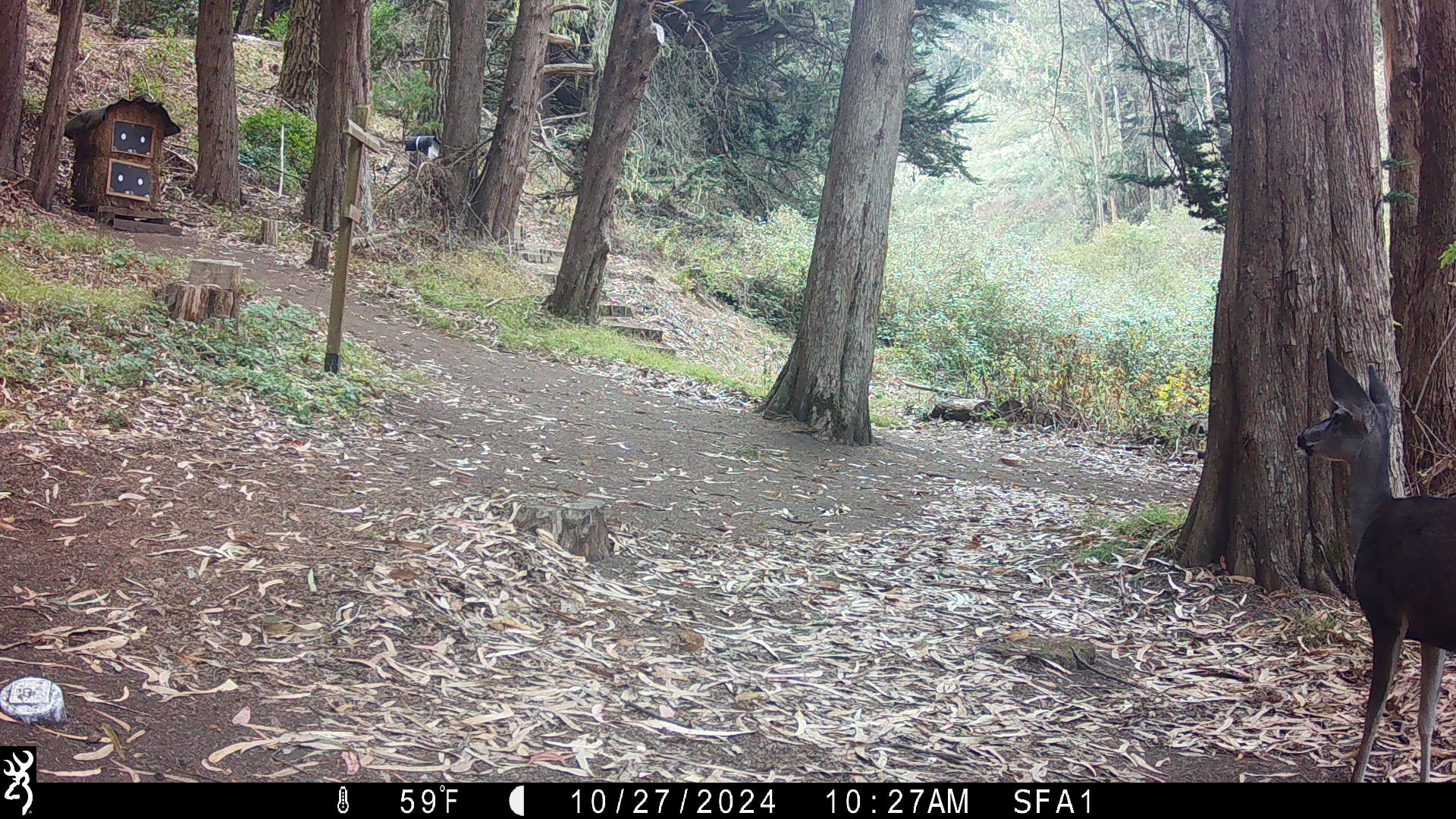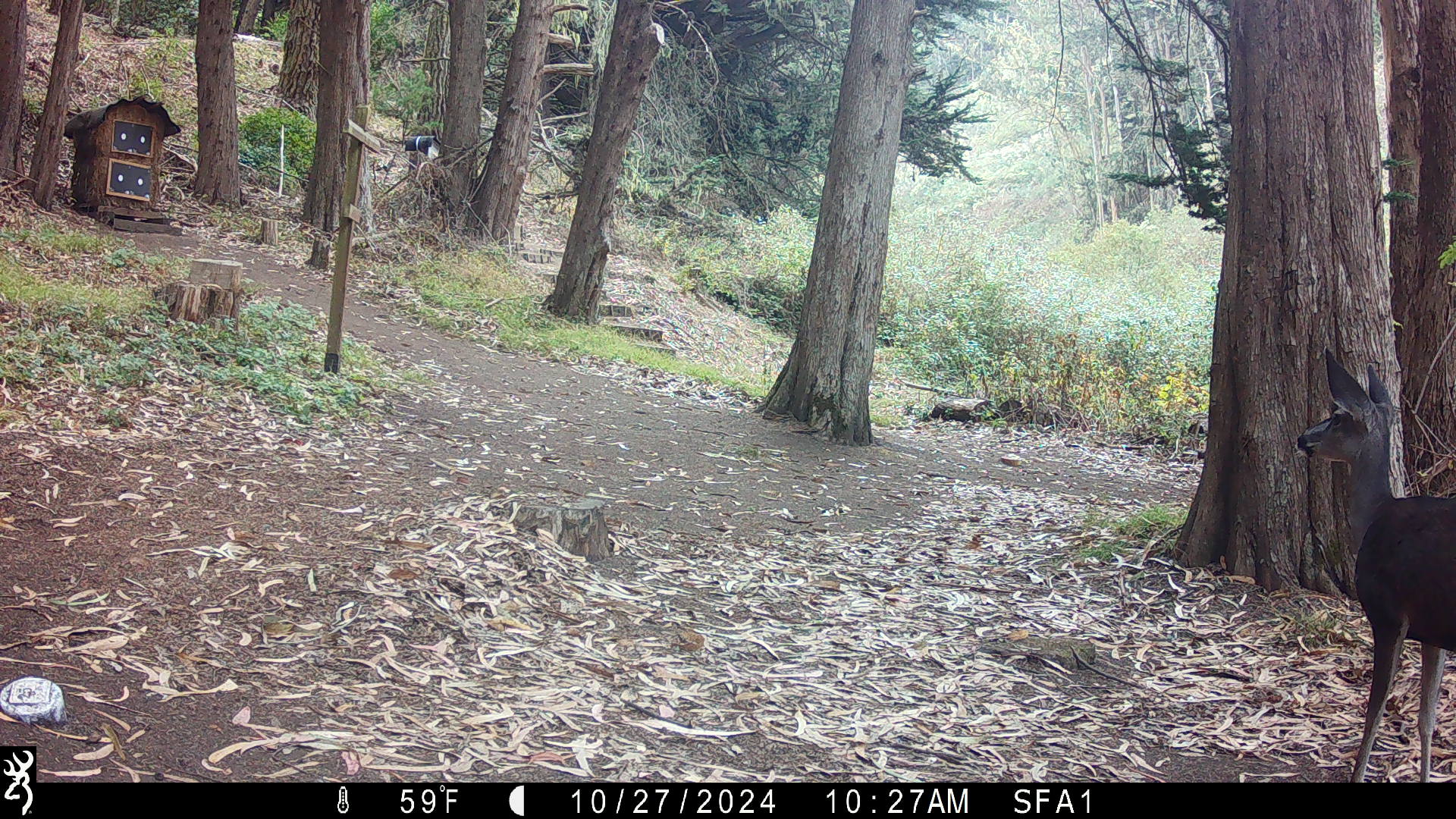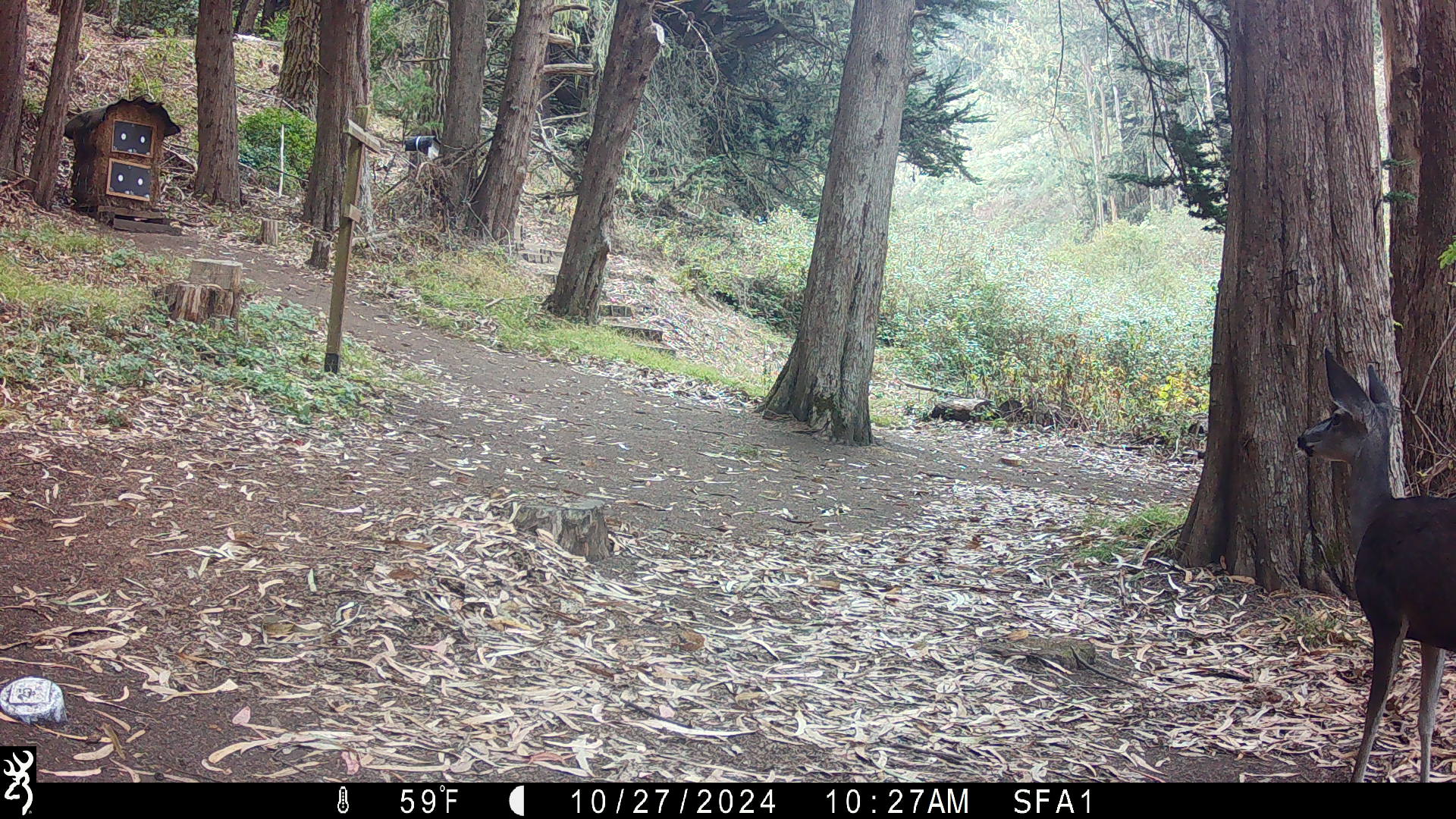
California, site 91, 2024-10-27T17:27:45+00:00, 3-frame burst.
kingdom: Animalia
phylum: Chordata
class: Mammalia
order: Artiodactyla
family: Cervidae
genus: Odocoileus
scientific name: Odocoileus hemionus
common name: mule deer